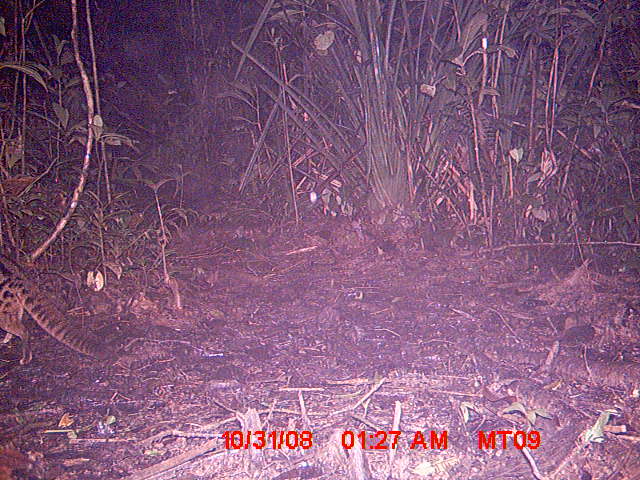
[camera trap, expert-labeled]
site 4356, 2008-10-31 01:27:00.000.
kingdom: Animalia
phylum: Chordata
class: Aves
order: Cuculiformes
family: Cuculidae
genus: Coua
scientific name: Coua serriana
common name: red-breasted coua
Coua serriana (red-breasted coua), count 1.